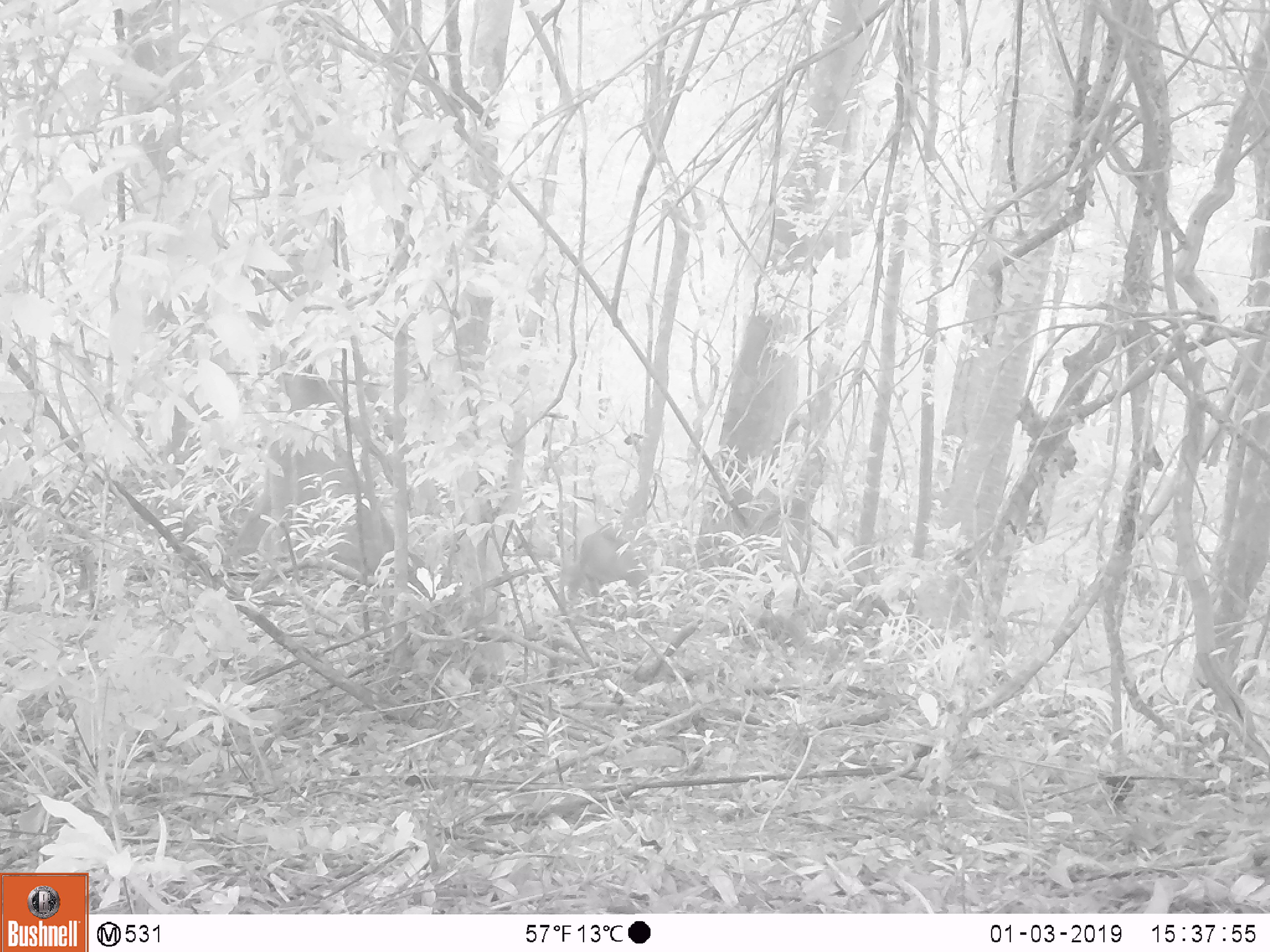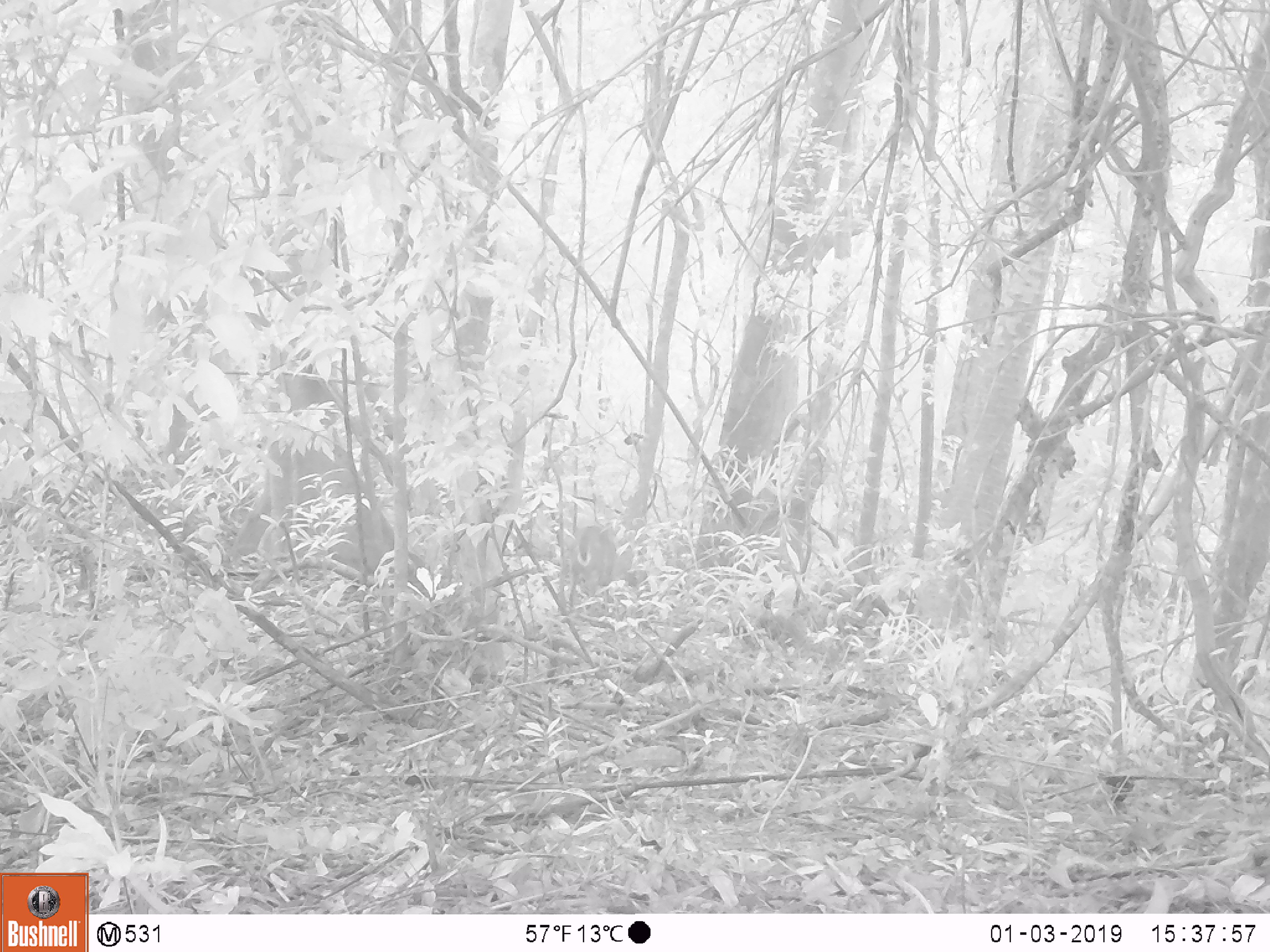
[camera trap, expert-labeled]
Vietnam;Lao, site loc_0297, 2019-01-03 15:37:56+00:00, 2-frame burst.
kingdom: Animalia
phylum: Chordata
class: Mammalia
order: Artiodactyla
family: Cervidae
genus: Muntiacus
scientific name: Muntiacus rooseveltorum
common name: roosevelt's muntjac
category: roosevelts muntjac group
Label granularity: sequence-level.